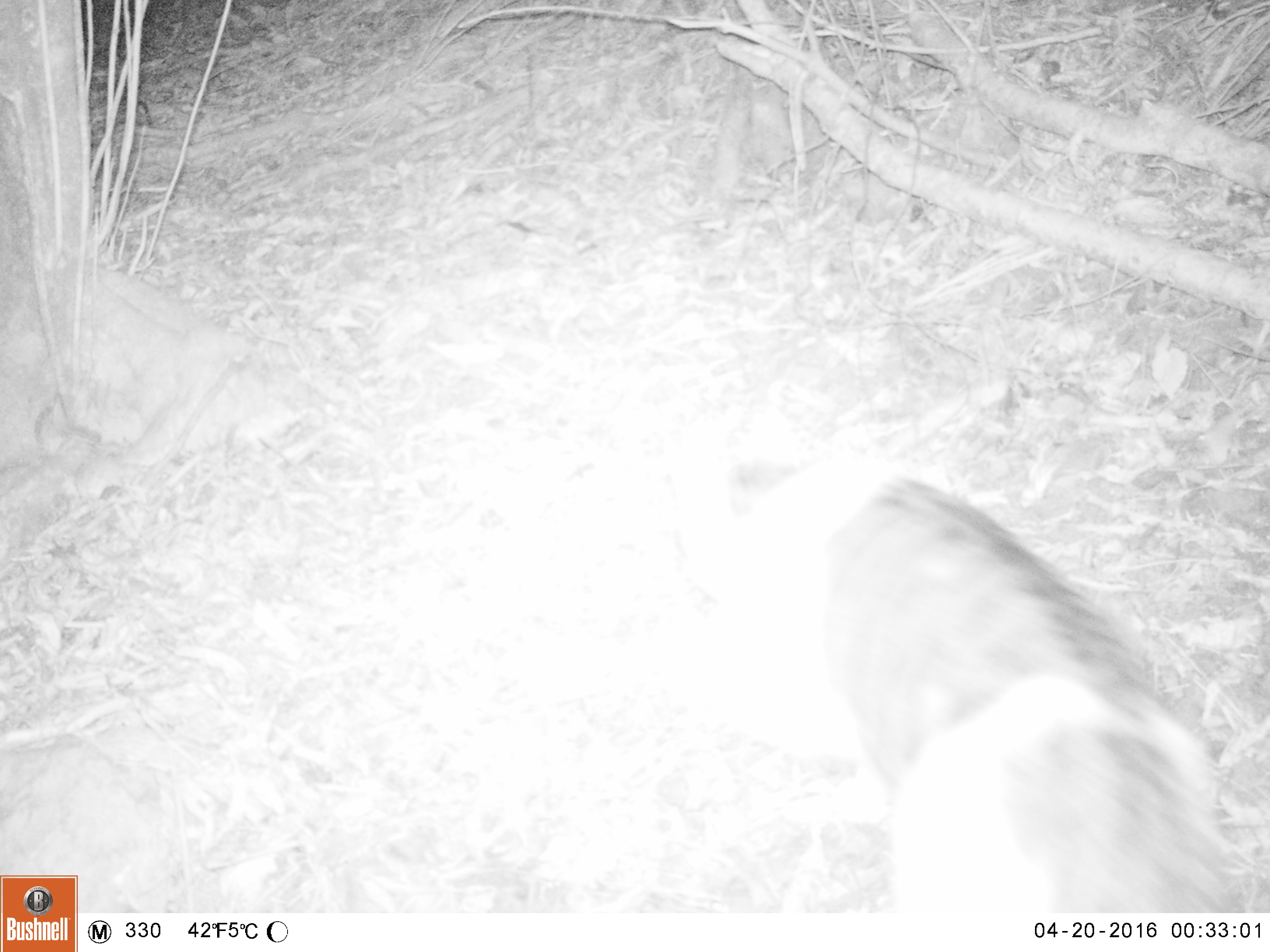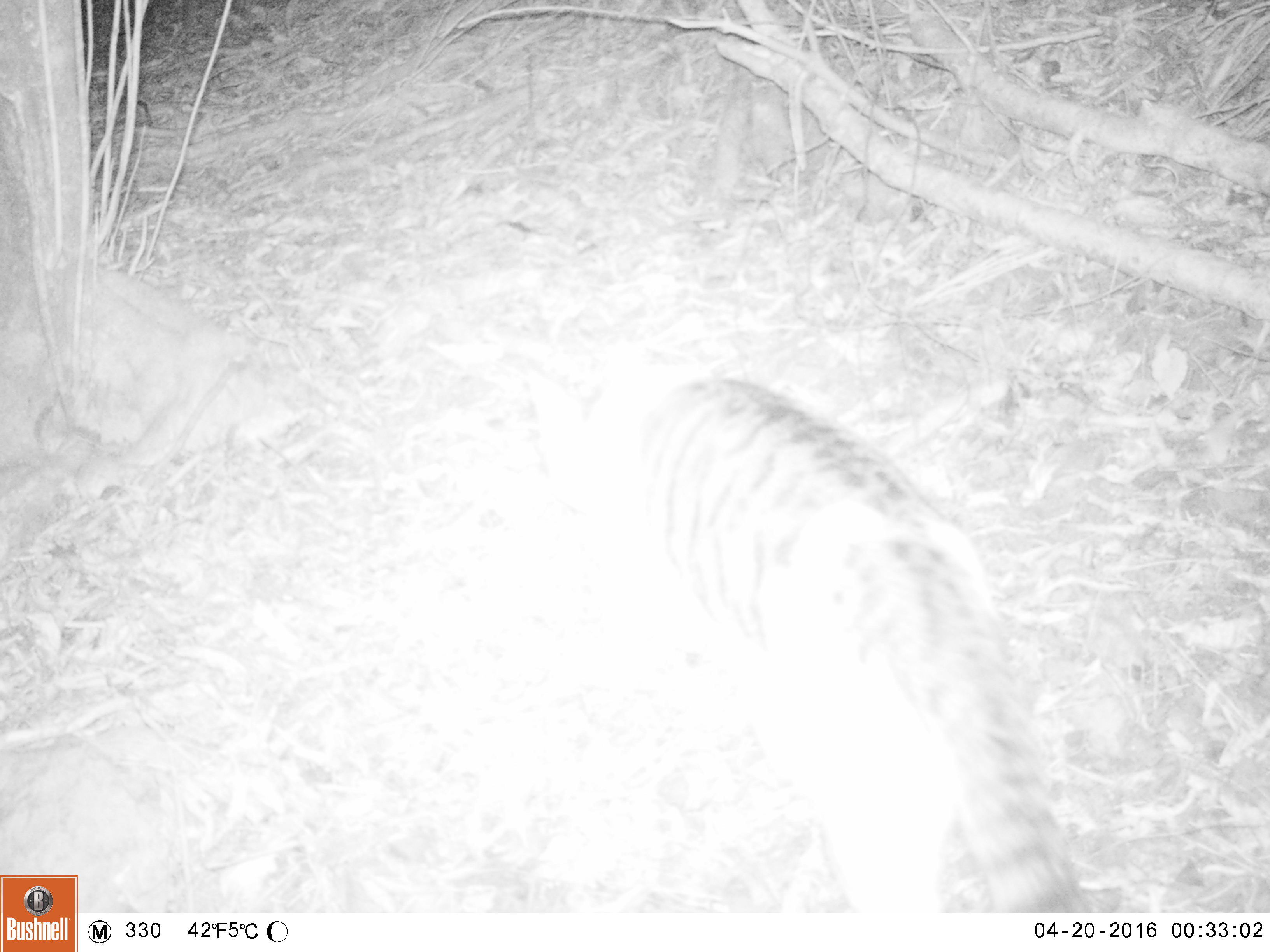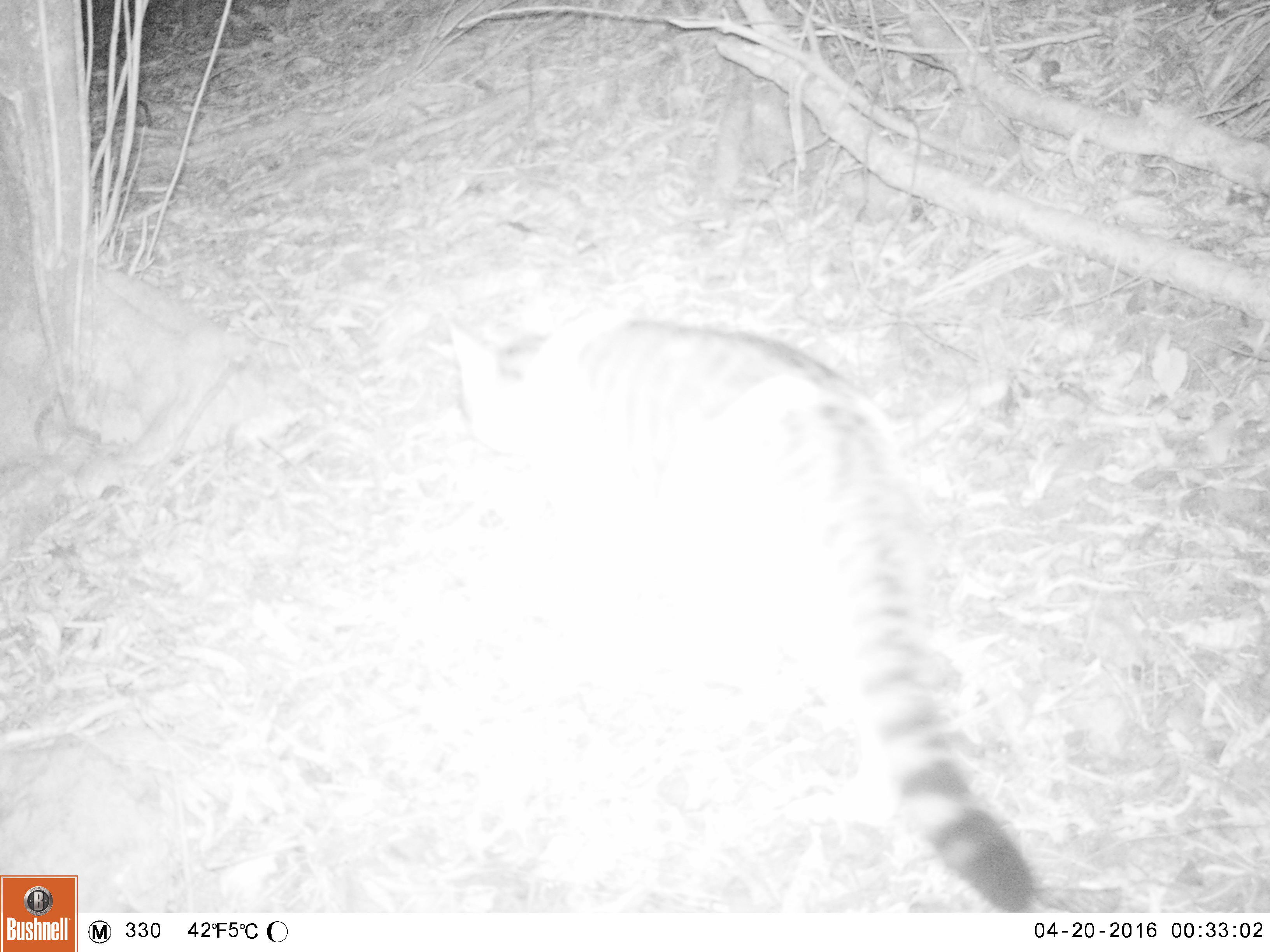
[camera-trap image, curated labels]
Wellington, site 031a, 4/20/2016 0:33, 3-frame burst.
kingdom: Animalia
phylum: Chordata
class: Mammalia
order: Carnivora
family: Felidae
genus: Felis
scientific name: Felis catus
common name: cat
Cat (Felis catus).